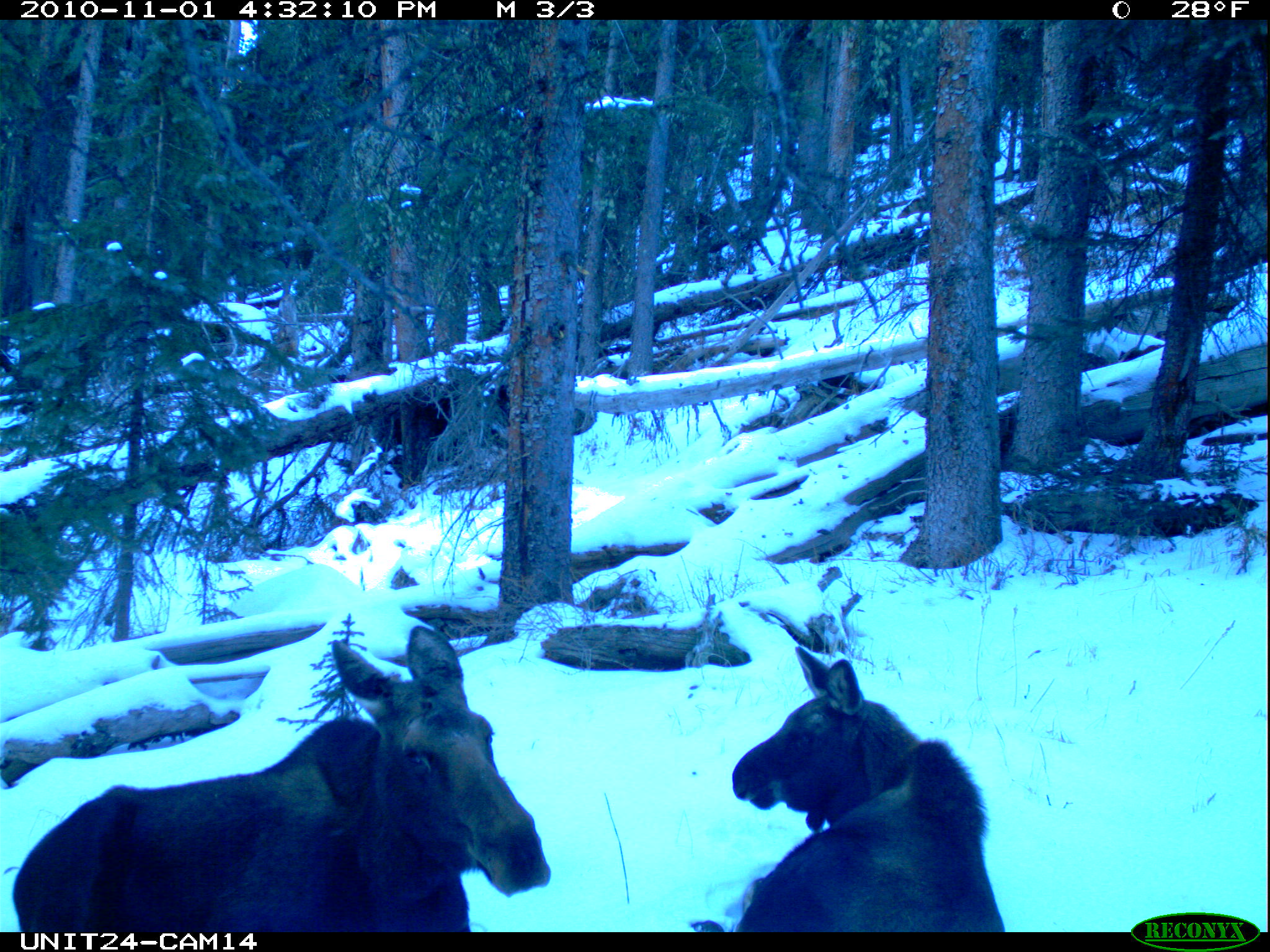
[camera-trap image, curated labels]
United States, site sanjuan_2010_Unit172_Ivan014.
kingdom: Animalia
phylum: Chordata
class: Mammalia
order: Artiodactyla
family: Cervidae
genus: Alces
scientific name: Alces alces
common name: moose